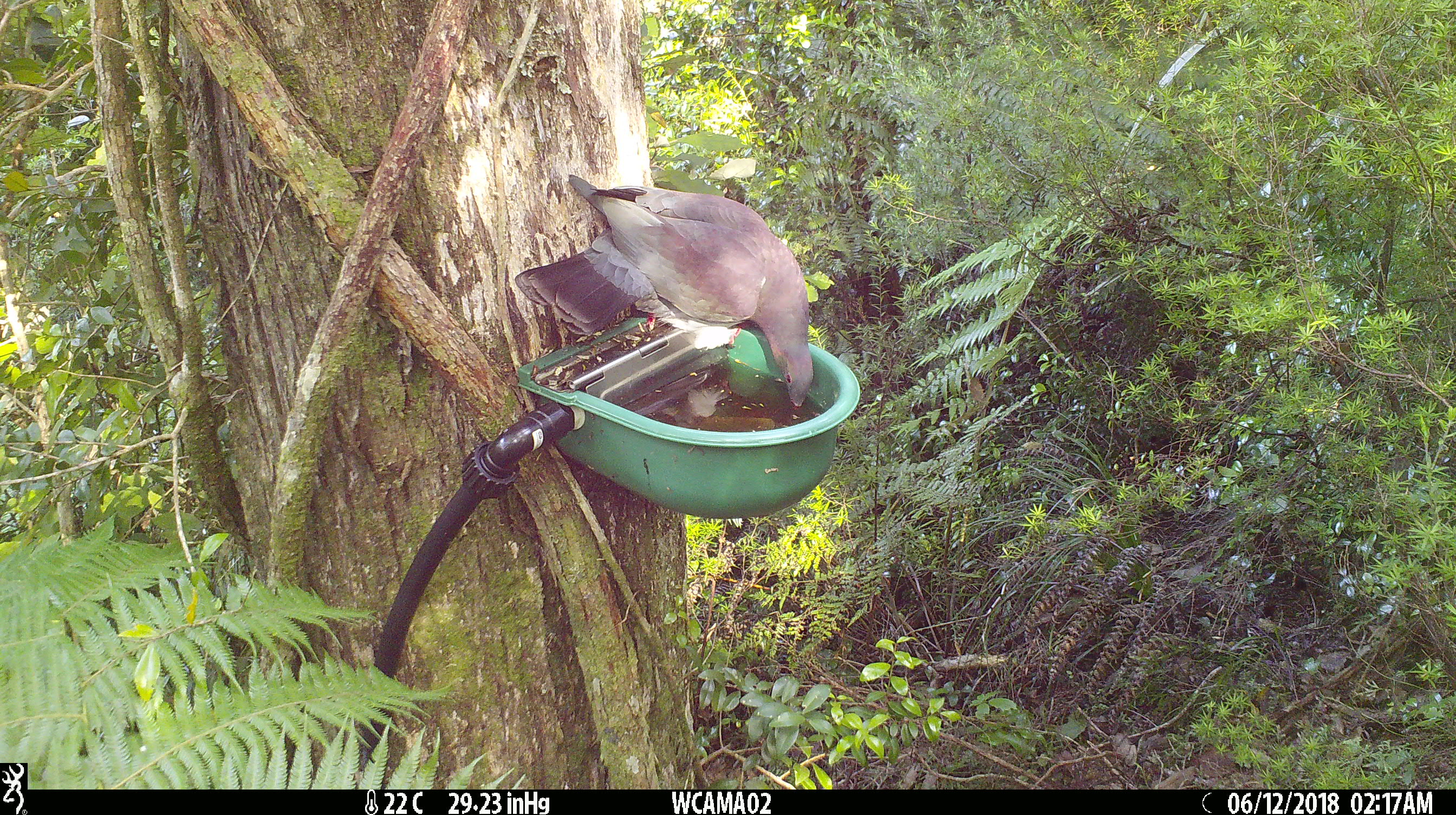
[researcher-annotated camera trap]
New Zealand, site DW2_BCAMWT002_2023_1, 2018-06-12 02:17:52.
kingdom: Animalia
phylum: Chordata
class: Aves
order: Columbiformes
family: Columbidae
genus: Hemiphaga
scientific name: Hemiphaga novaeseelandiae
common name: new zealand pigeon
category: kereru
Kereru (new zealand pigeon) (Hemiphaga novaeseelandiae).